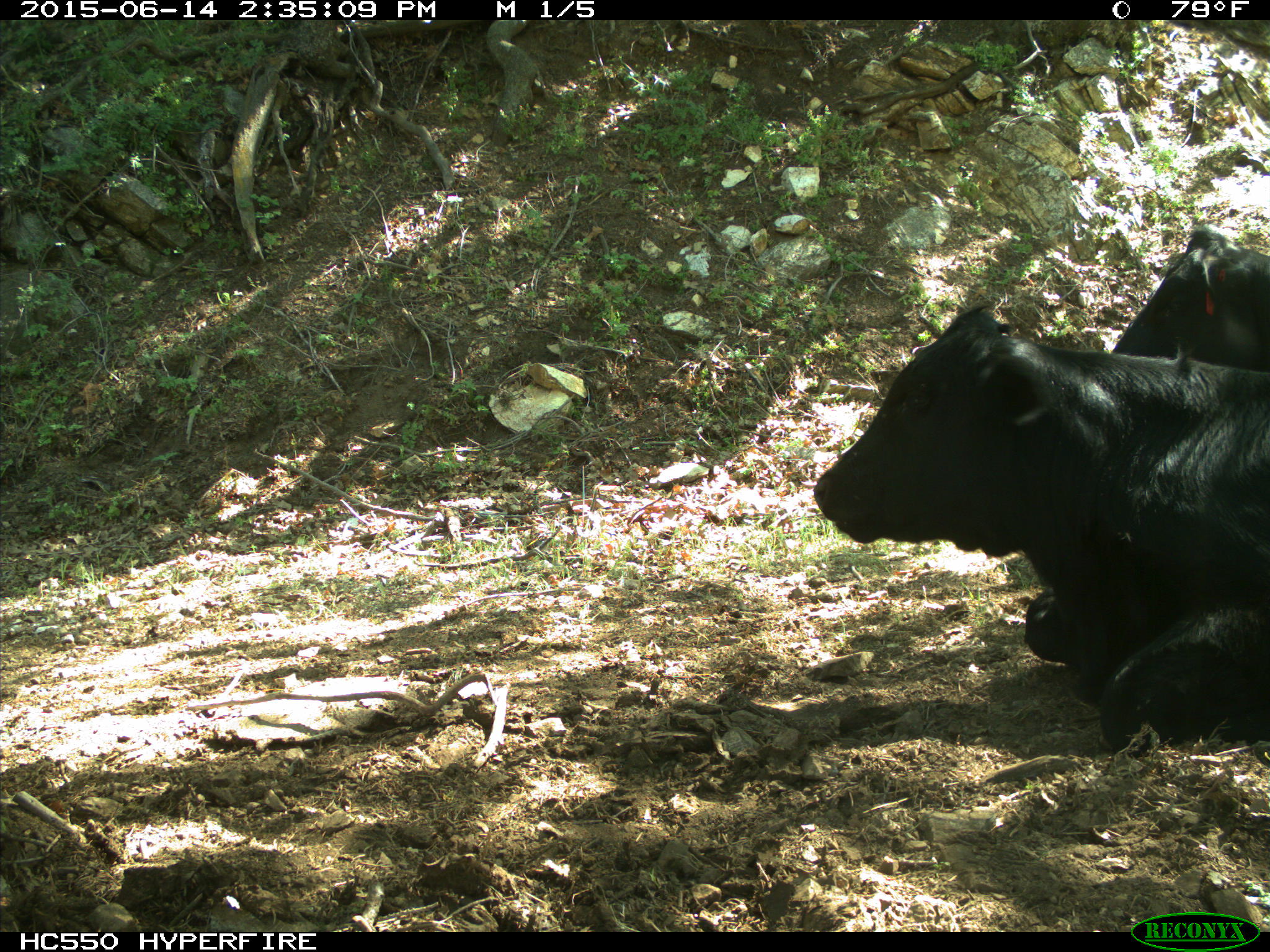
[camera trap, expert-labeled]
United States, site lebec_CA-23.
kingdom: Animalia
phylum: Chordata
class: Mammalia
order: Artiodactyla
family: Bovidae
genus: Bos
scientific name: Bos taurus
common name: domestic cow